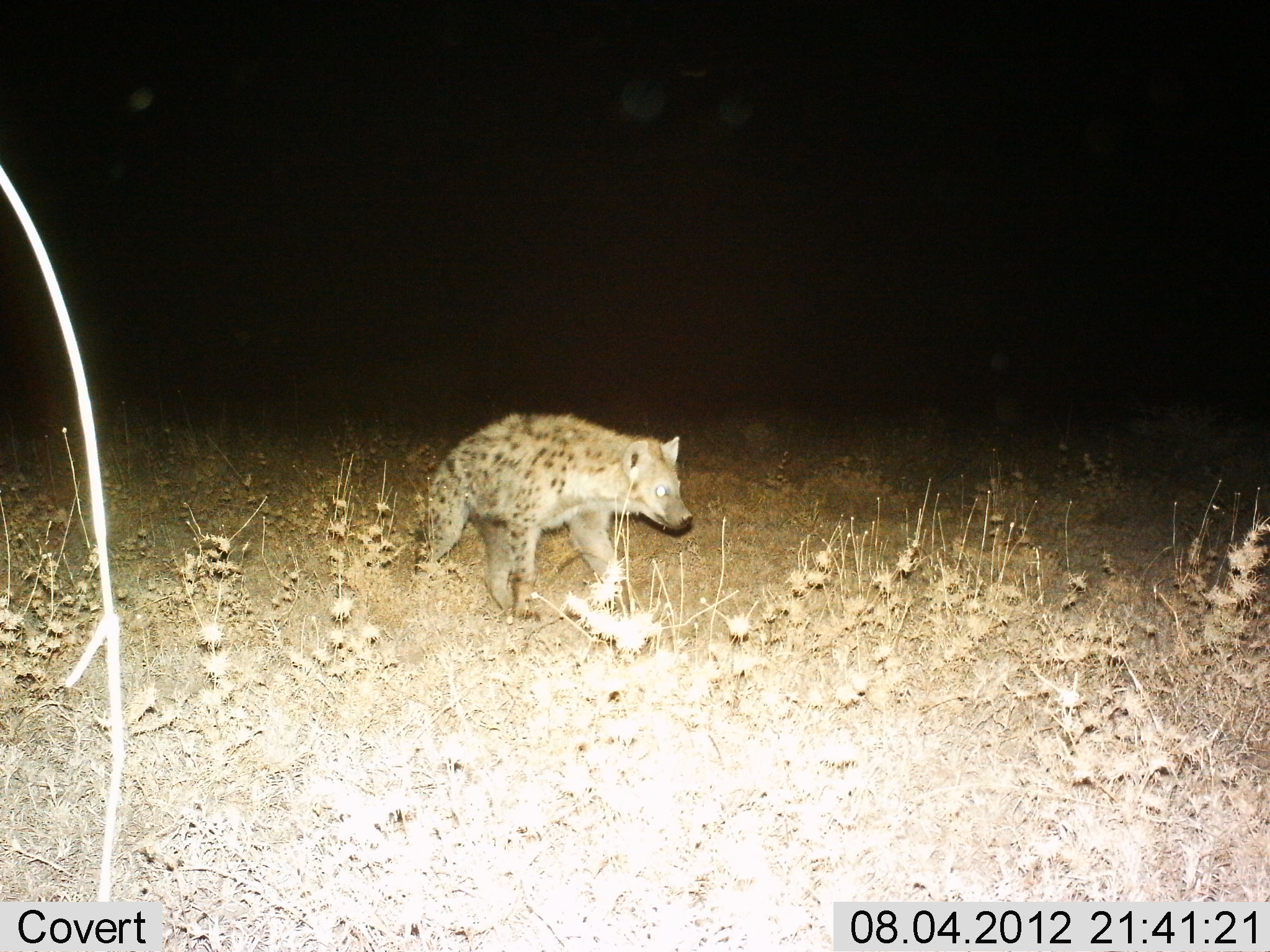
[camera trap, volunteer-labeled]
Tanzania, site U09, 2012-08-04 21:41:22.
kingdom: Animalia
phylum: Chordata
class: Mammalia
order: Carnivora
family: Hyaenidae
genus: Crocuta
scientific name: Crocuta crocuta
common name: spotted hyena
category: hyenaspotted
Hyenaspotted (spotted hyena) (Crocuta crocuta), count 1. Behavior (volunteer vote fractions): standing 20%, resting 0%, moving 80%, interacting 0%. Young present (vote fraction): 0%. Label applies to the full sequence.